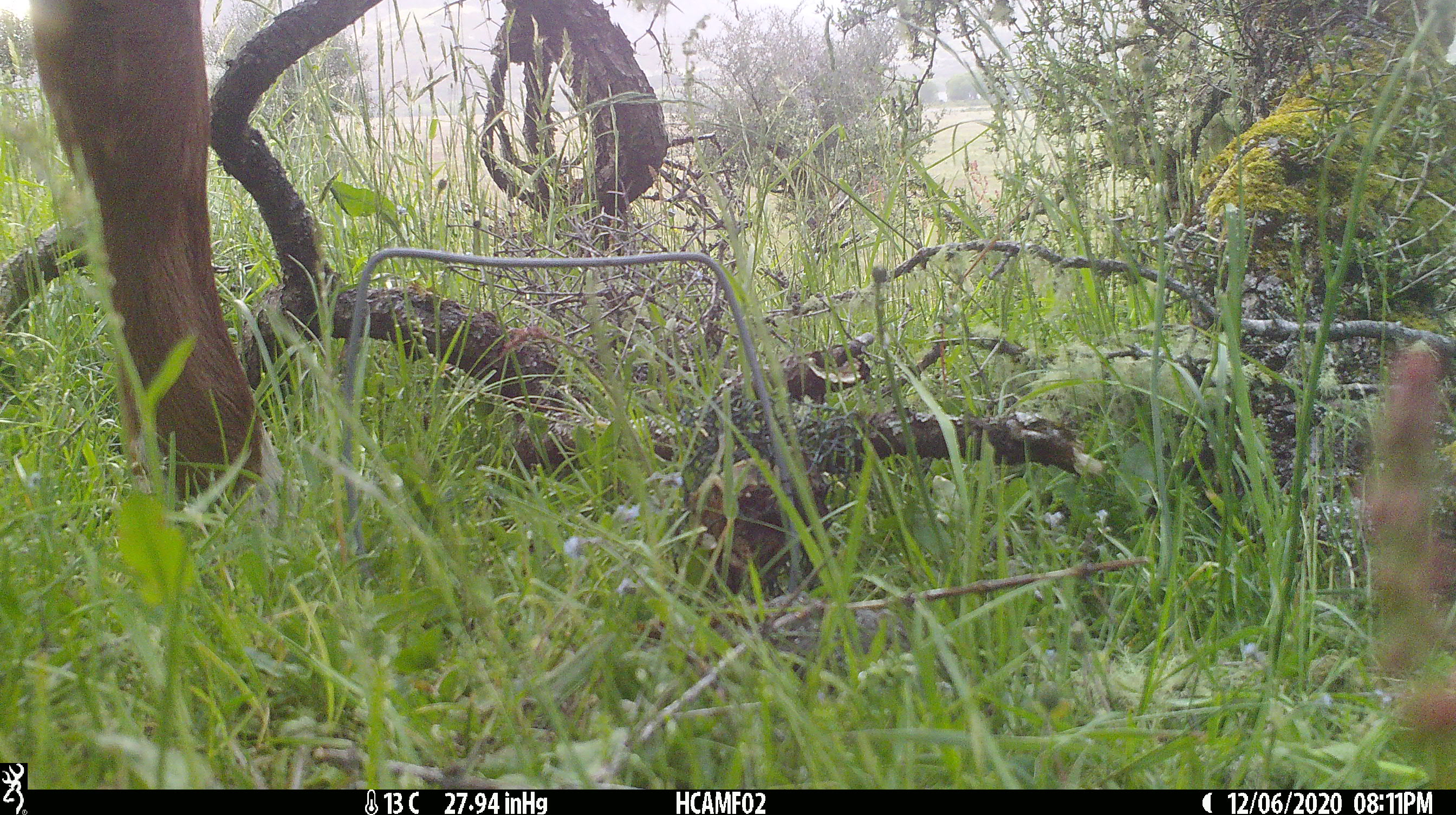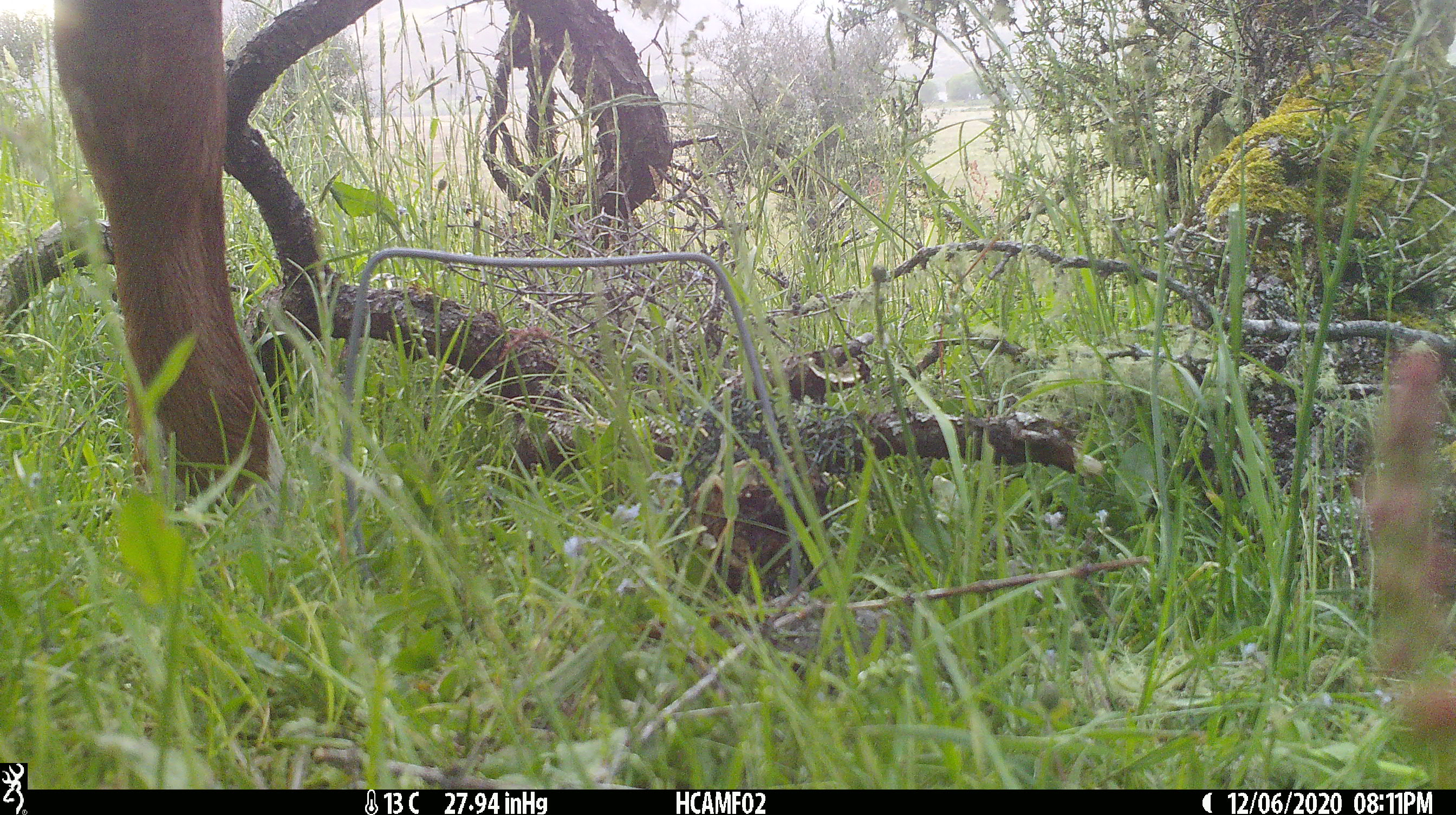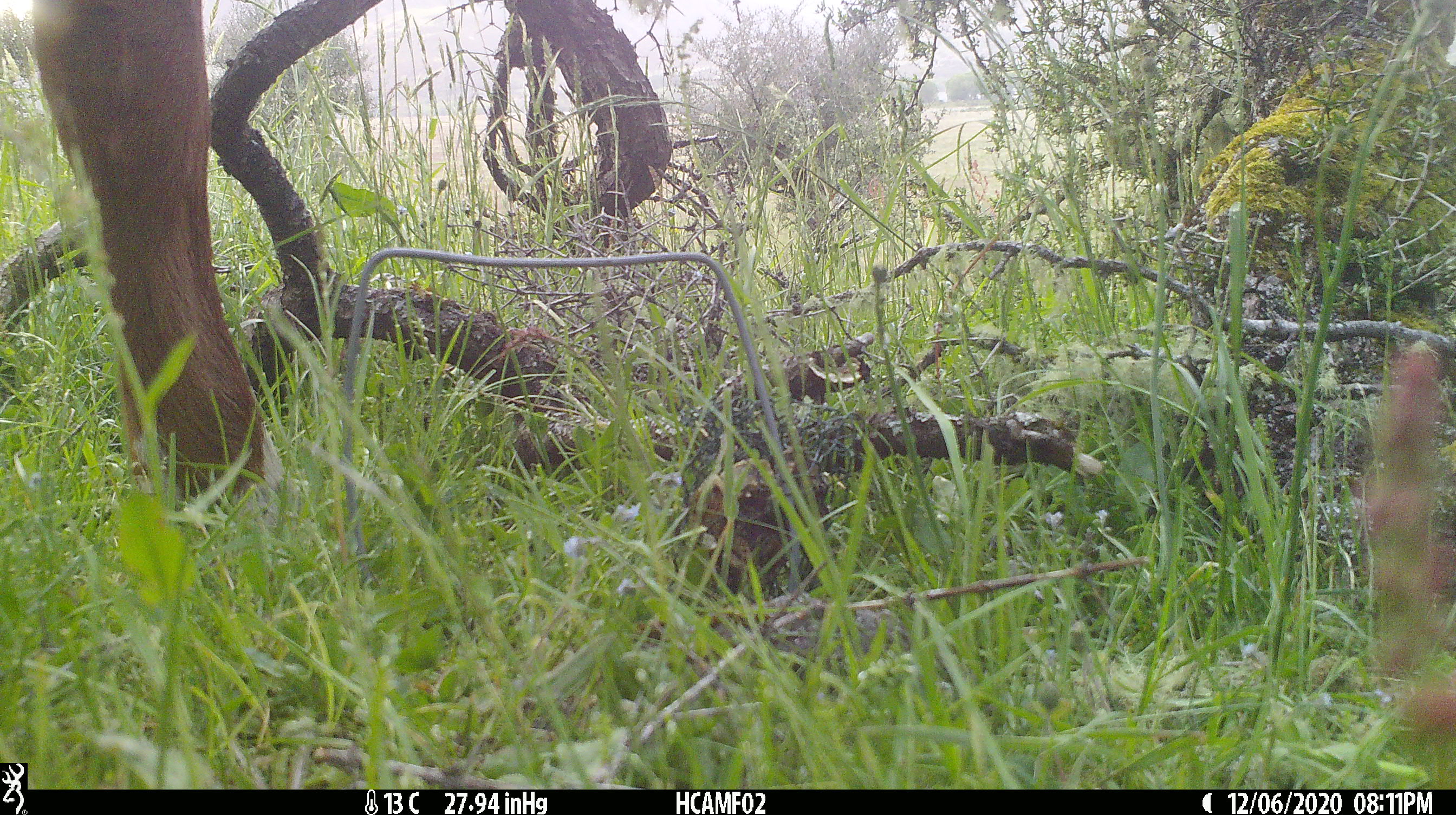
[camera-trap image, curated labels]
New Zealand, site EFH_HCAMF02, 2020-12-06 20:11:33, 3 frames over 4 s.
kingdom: Animalia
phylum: Chordata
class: Mammalia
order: Artiodactyla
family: Bovidae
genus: Bos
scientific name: Bos taurus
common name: domestic cow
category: cow